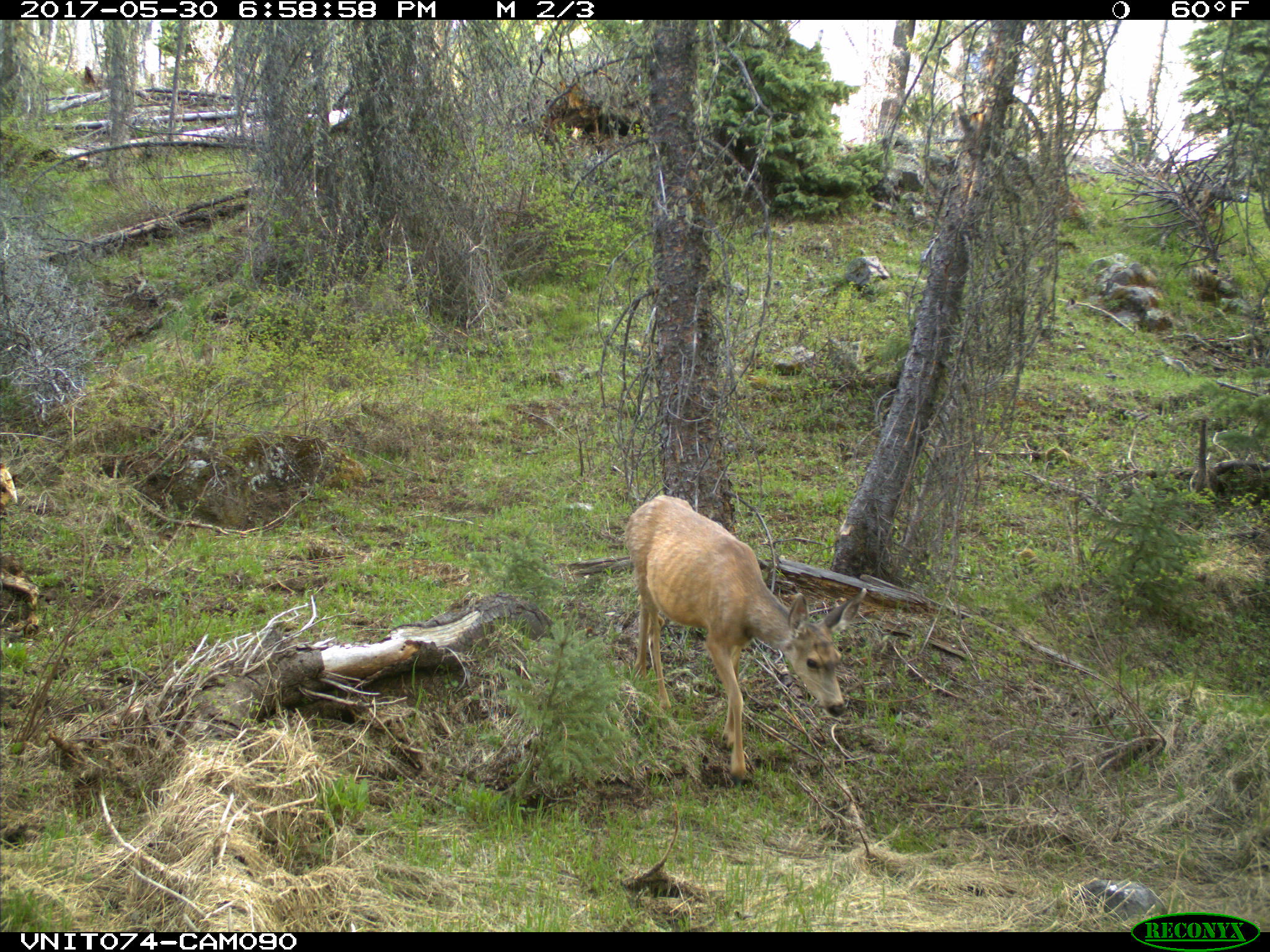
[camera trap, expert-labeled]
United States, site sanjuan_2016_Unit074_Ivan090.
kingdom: Animalia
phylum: Chordata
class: Mammalia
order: Artiodactyla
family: Cervidae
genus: Odocoileus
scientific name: Odocoileus hemionus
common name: mule deer